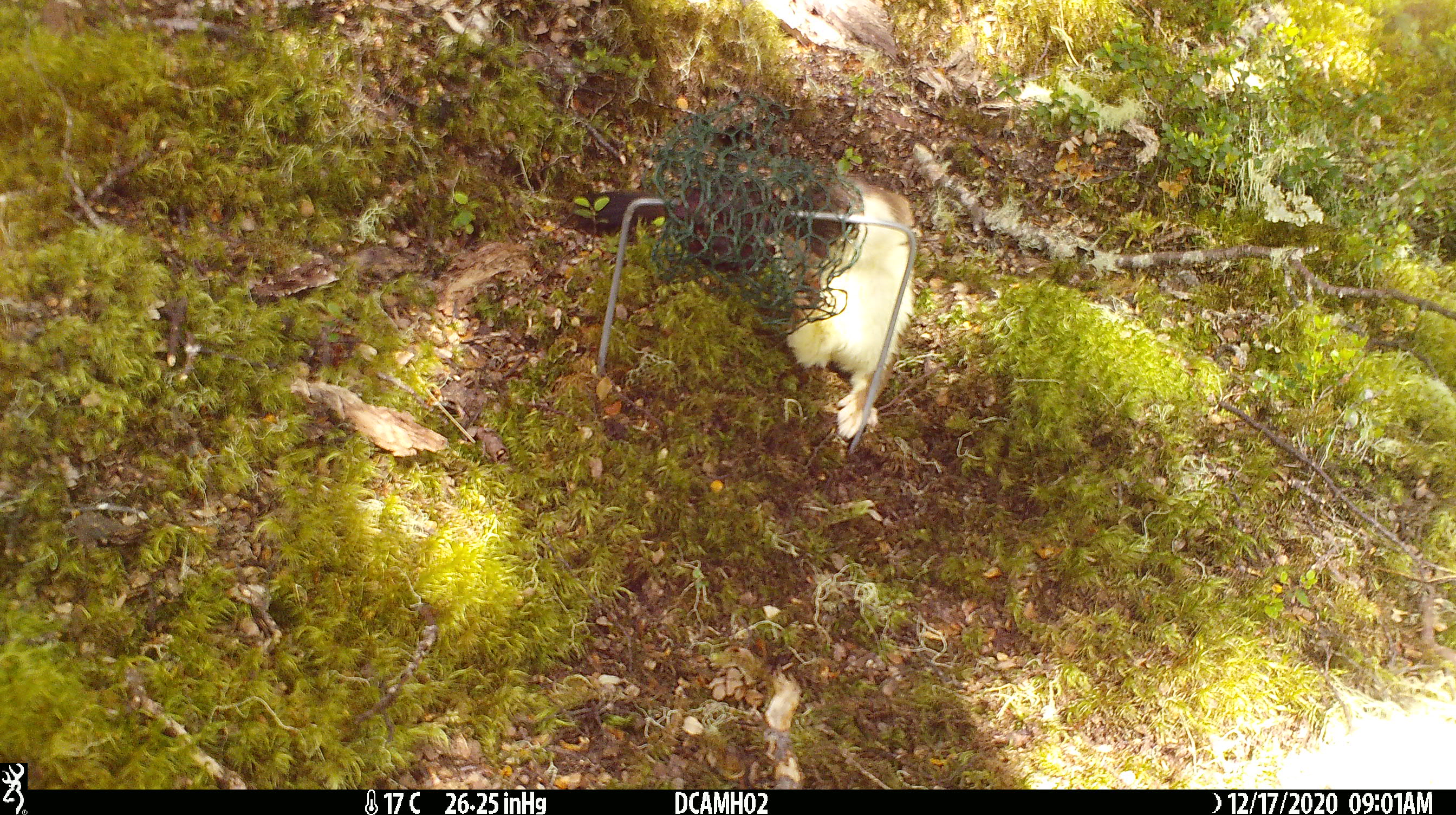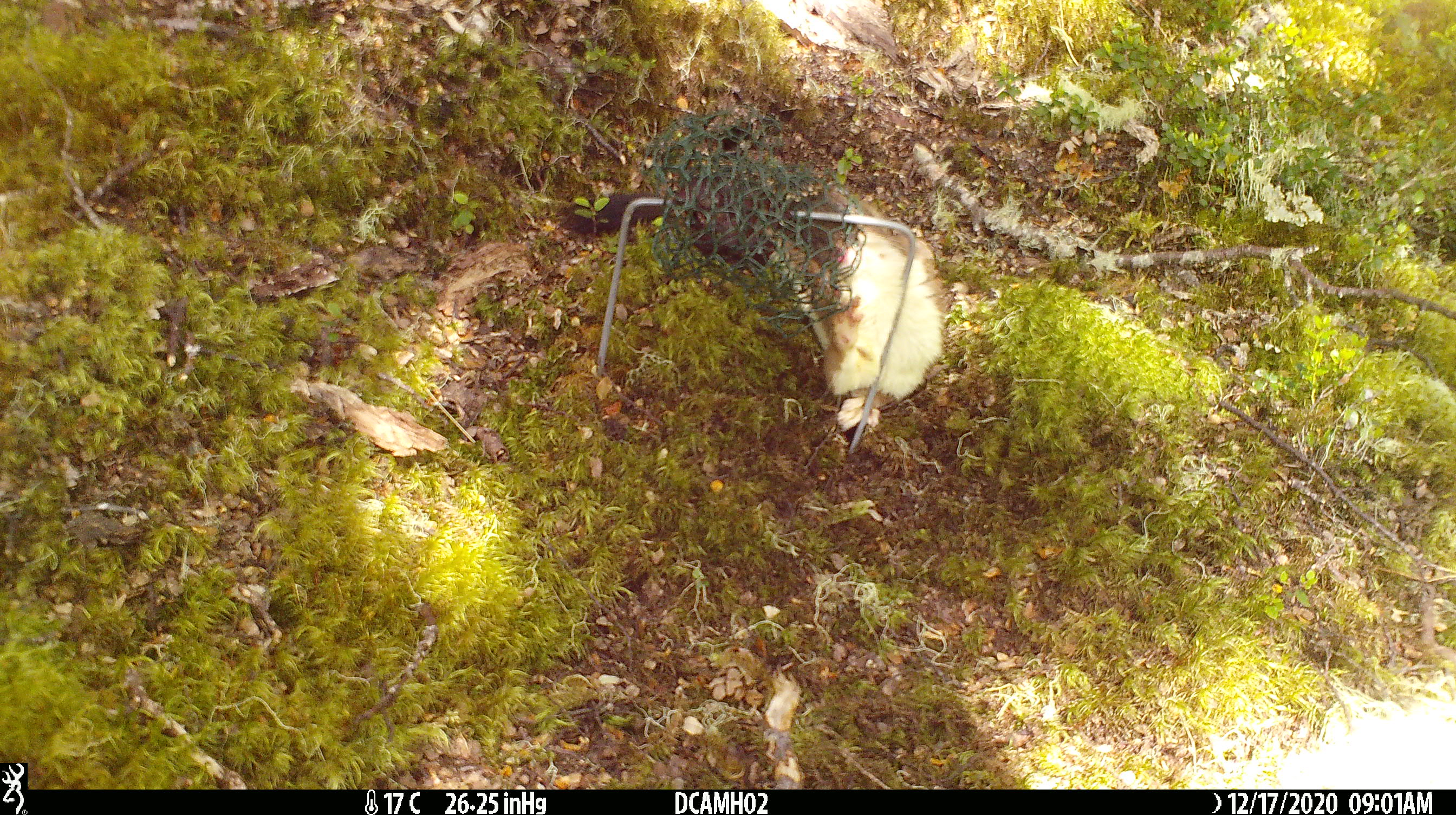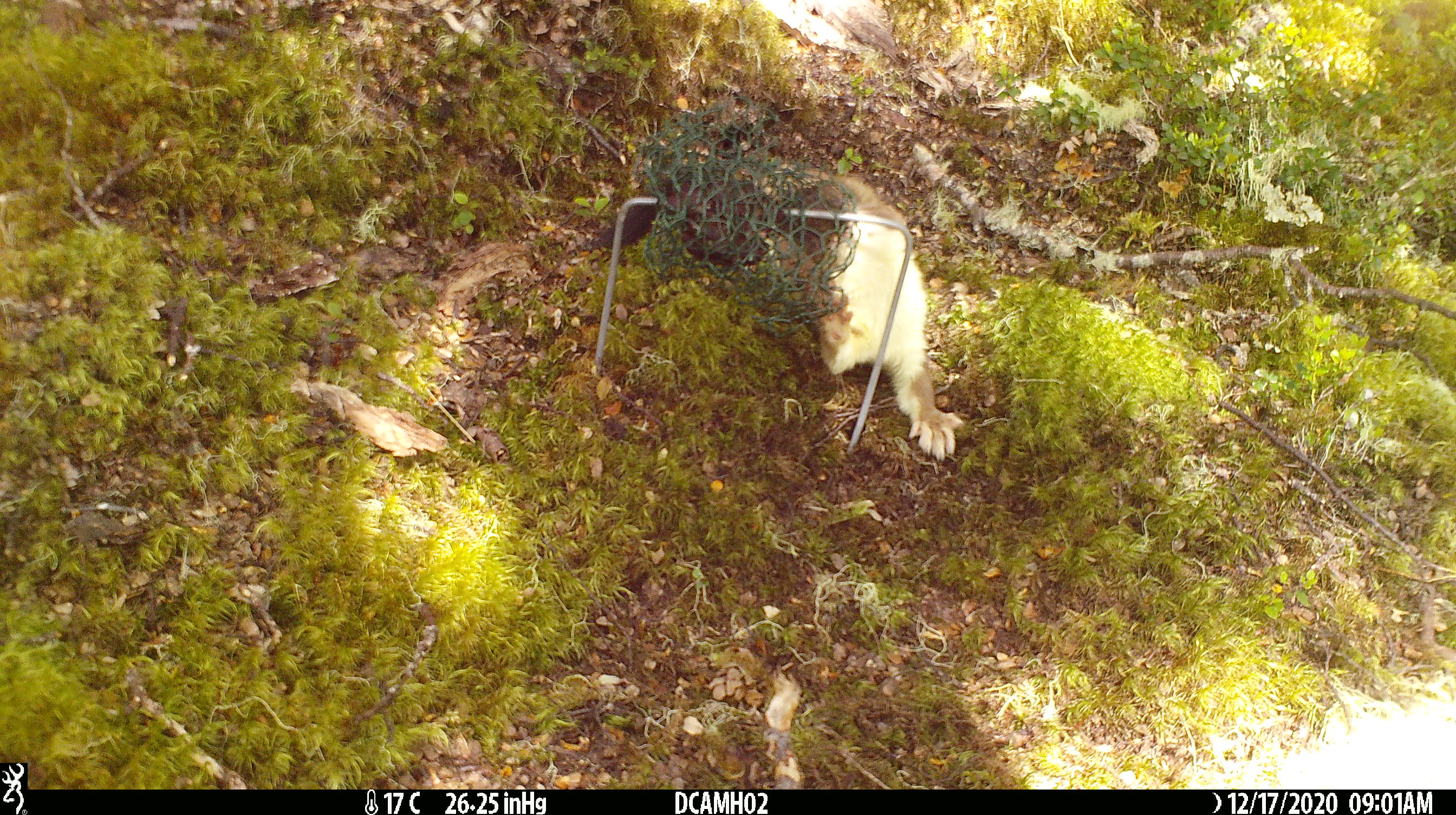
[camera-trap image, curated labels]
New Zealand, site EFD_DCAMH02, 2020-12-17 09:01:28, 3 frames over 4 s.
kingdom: Animalia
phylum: Chordata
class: Mammalia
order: Carnivora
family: Mustelidae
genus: Mustela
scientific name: Mustela erminea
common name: stoat